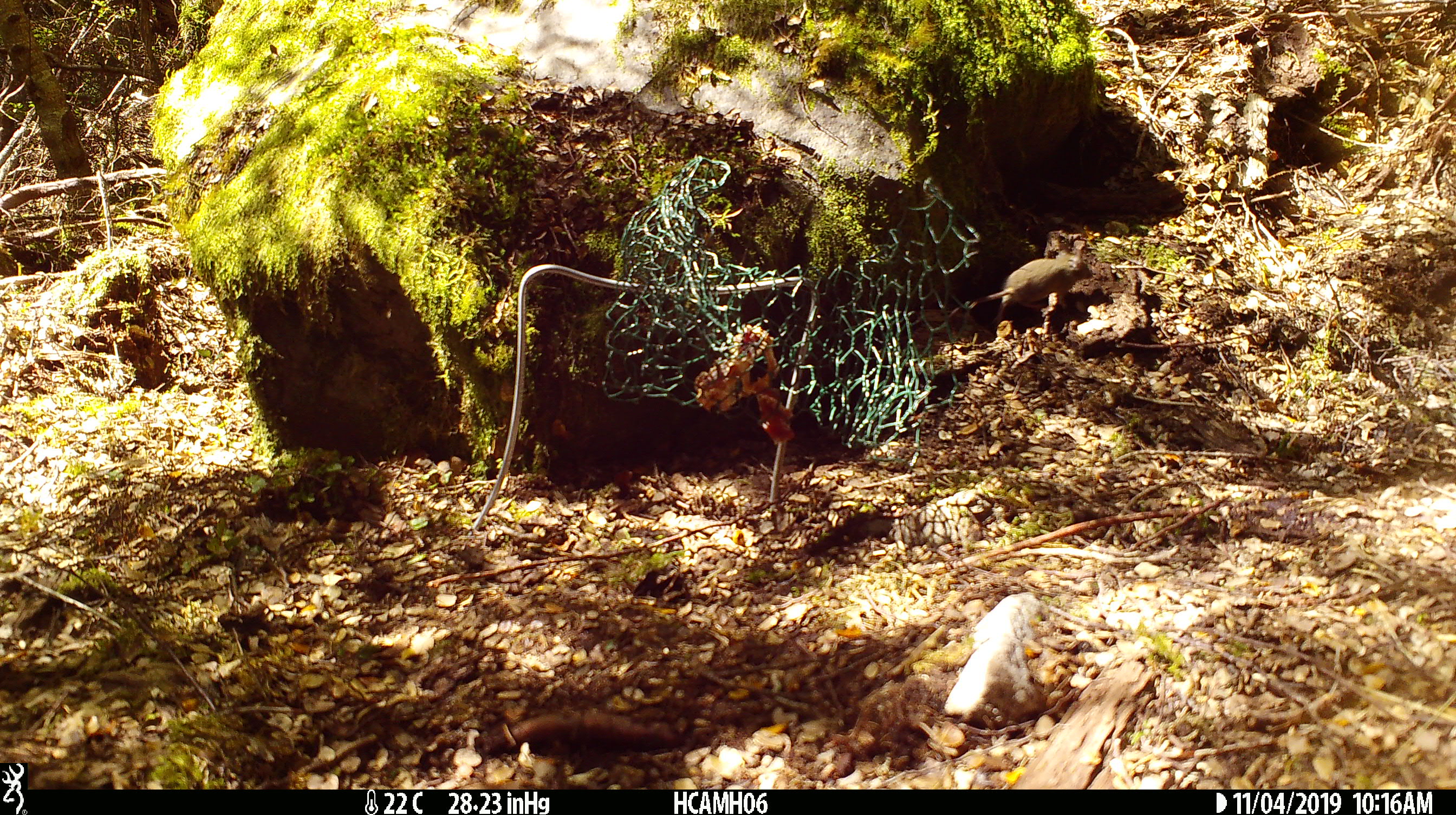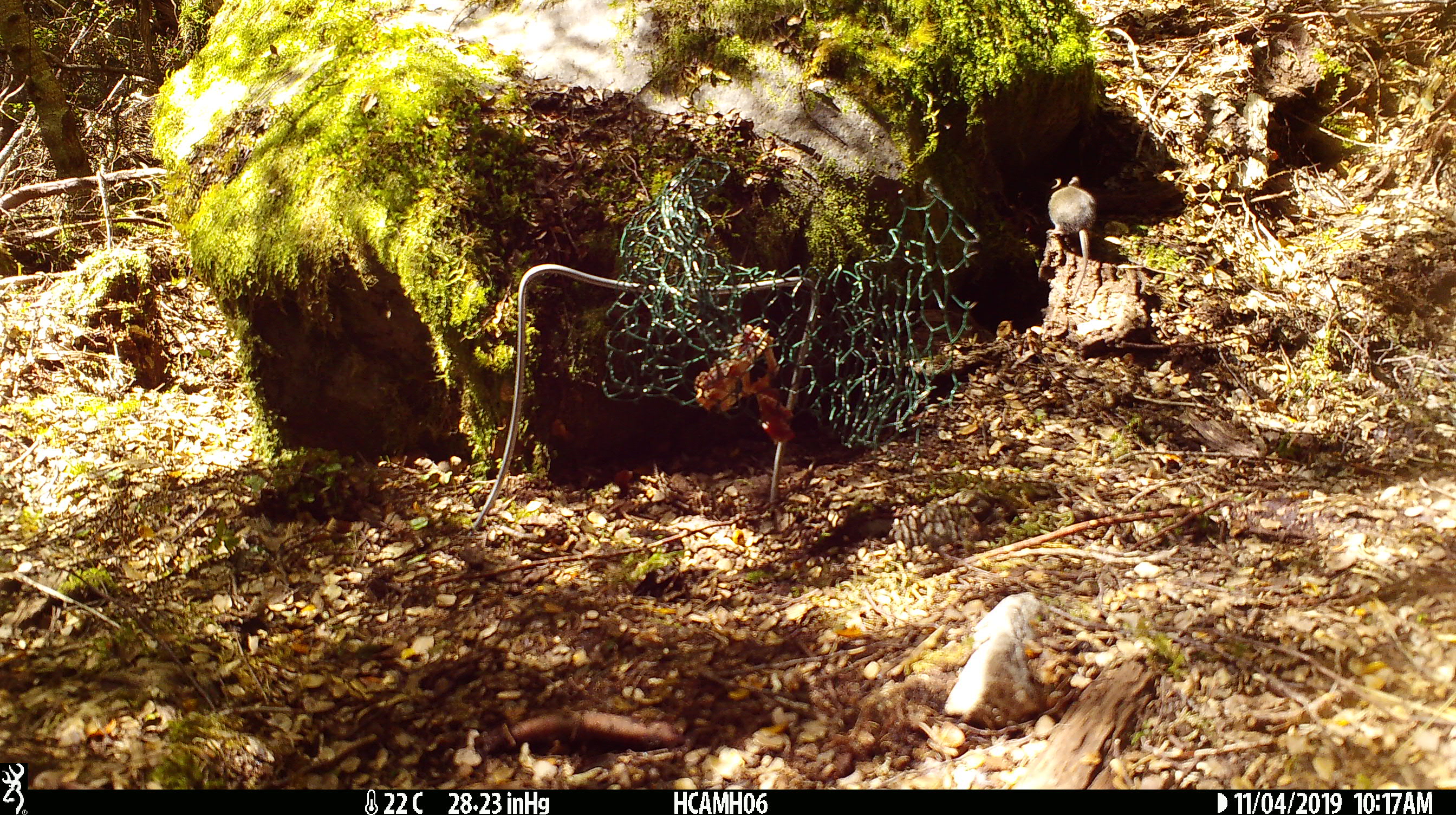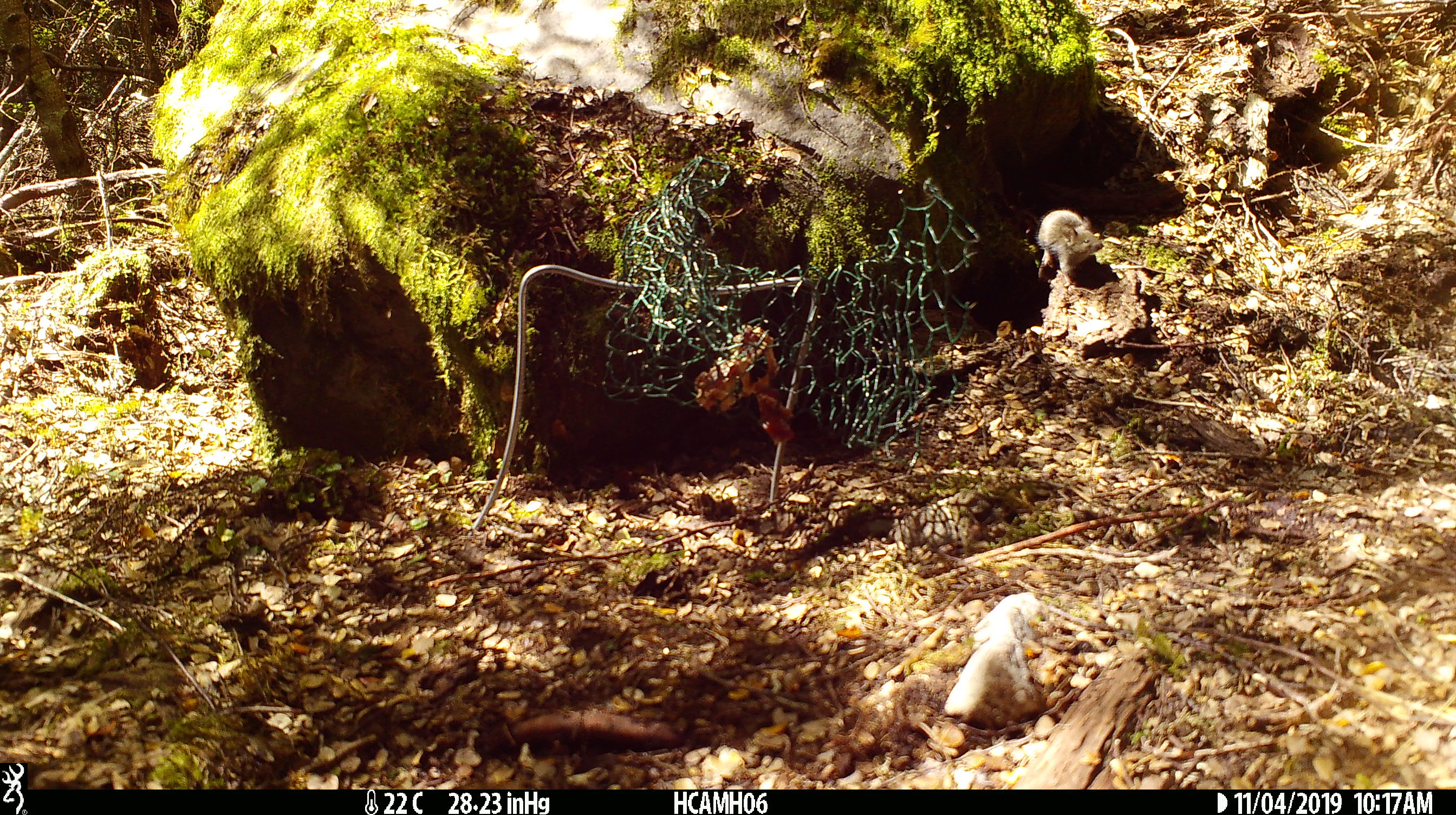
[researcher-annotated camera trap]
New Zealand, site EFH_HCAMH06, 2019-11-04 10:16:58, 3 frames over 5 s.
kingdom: Animalia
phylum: Chordata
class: Mammalia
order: Rodentia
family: Muridae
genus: Mus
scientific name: Mus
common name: mouse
Mouse (Mus).